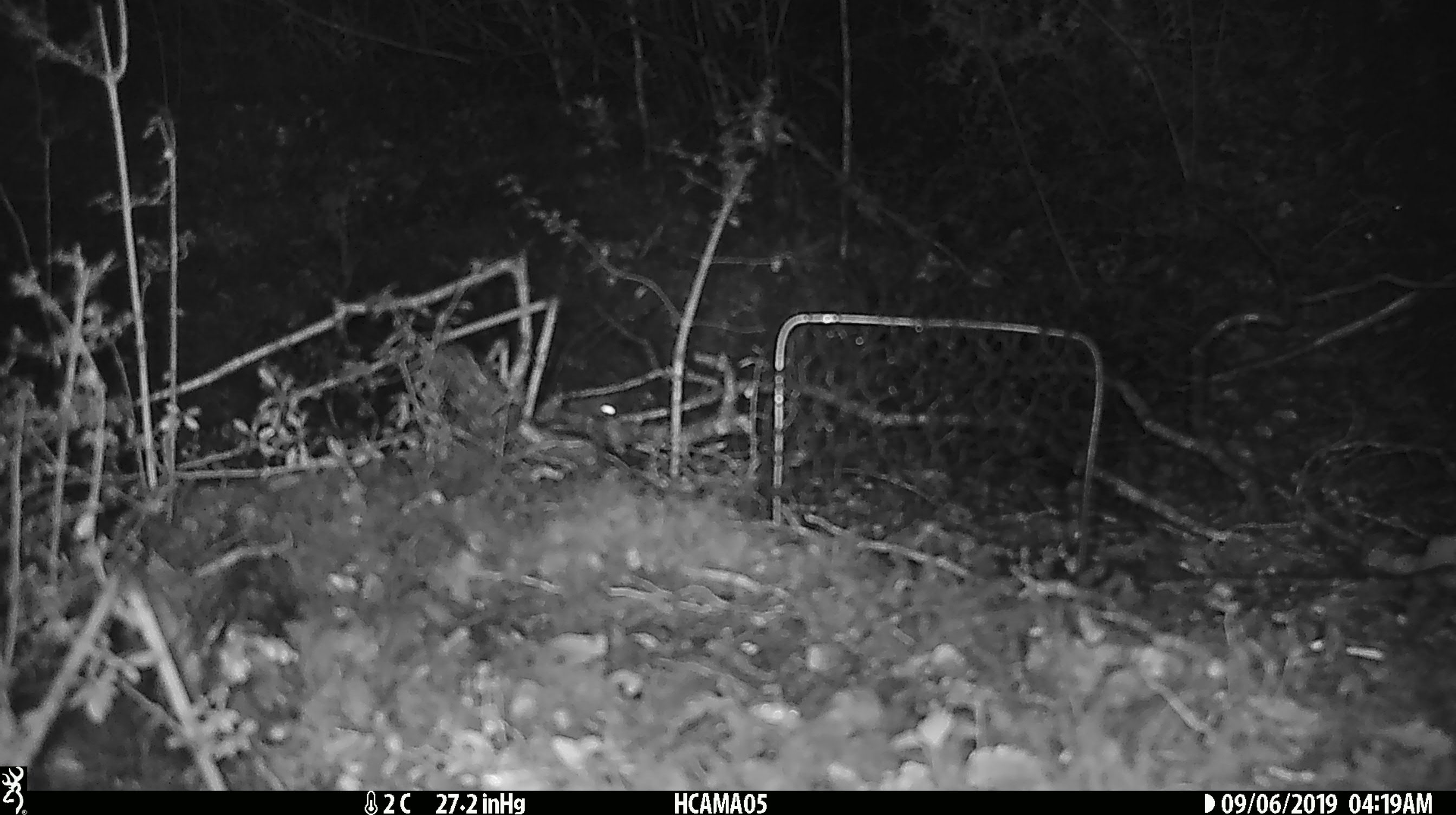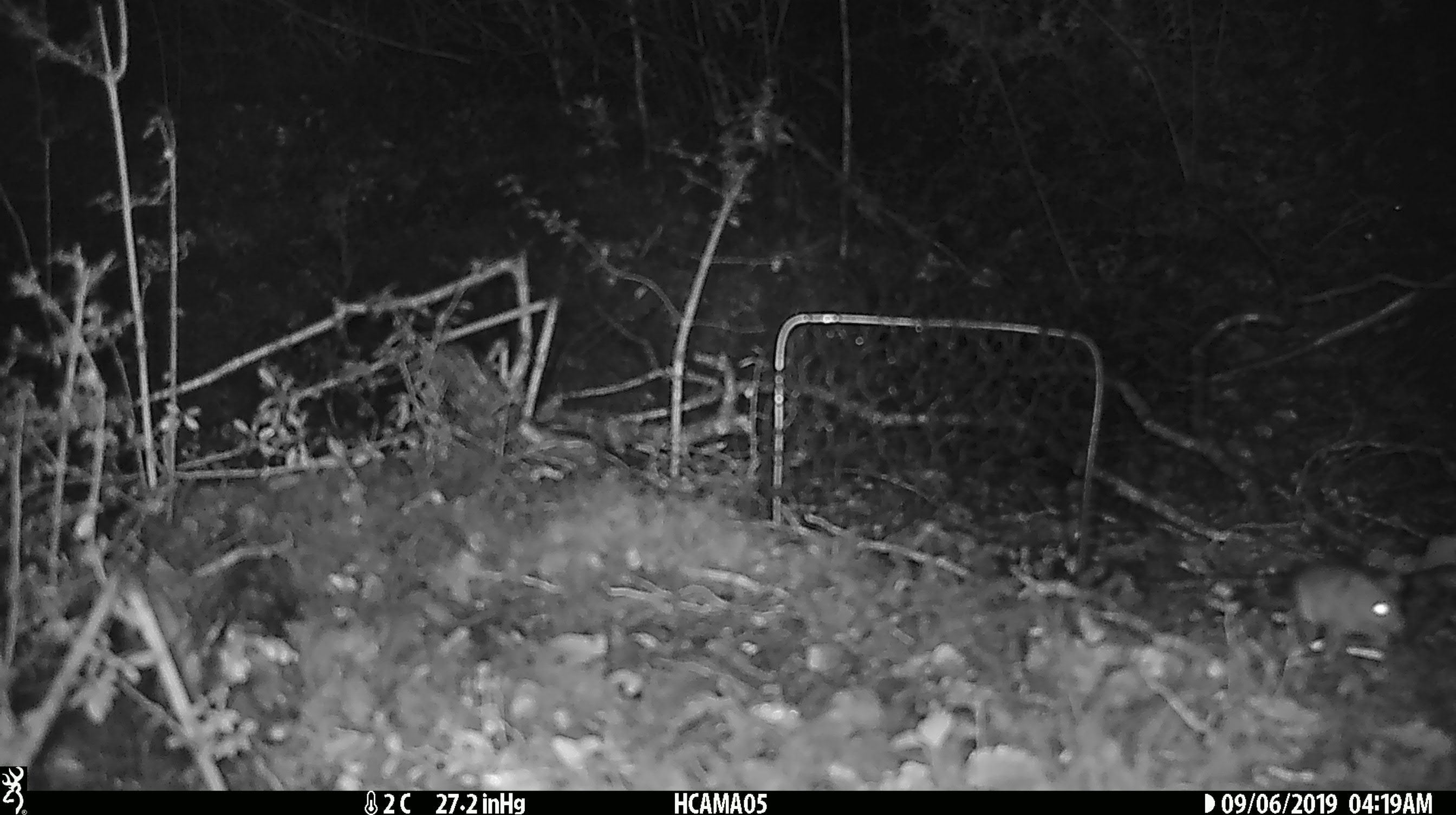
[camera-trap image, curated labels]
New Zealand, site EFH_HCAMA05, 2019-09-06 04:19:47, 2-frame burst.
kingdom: Animalia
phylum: Chordata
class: Mammalia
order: Rodentia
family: Muridae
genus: Mus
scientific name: Mus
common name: mouse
Mouse (Mus).